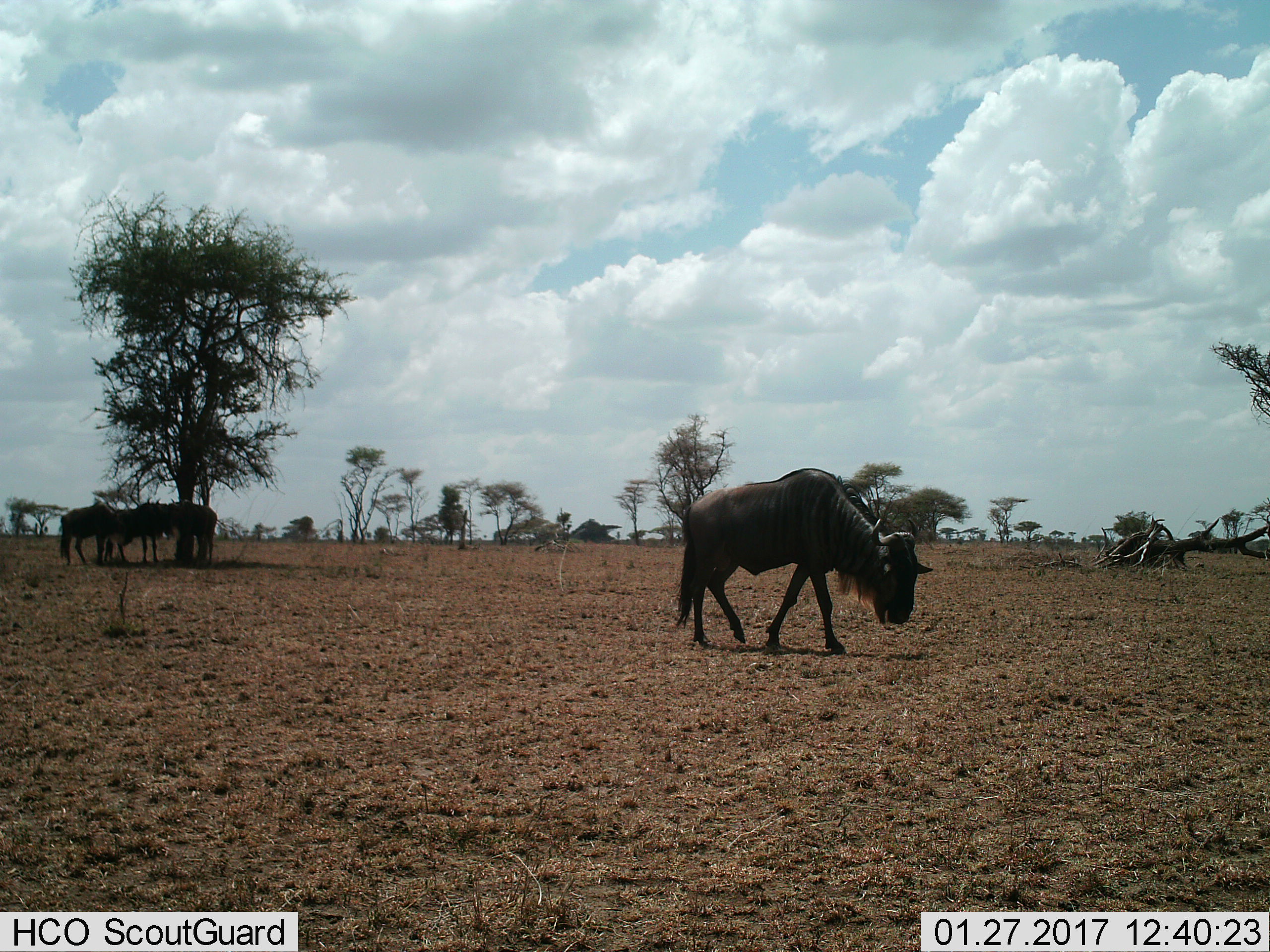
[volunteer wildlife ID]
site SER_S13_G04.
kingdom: Animalia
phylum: Chordata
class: Mammalia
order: Artiodactyla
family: Bovidae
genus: Connochaetes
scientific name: Connochaetes taurinus taurinus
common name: blue wildebeest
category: wildebeestblue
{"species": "wildebeestblue (blue wildebeest) (Connochaetes taurinus taurinus)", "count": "4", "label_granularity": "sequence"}